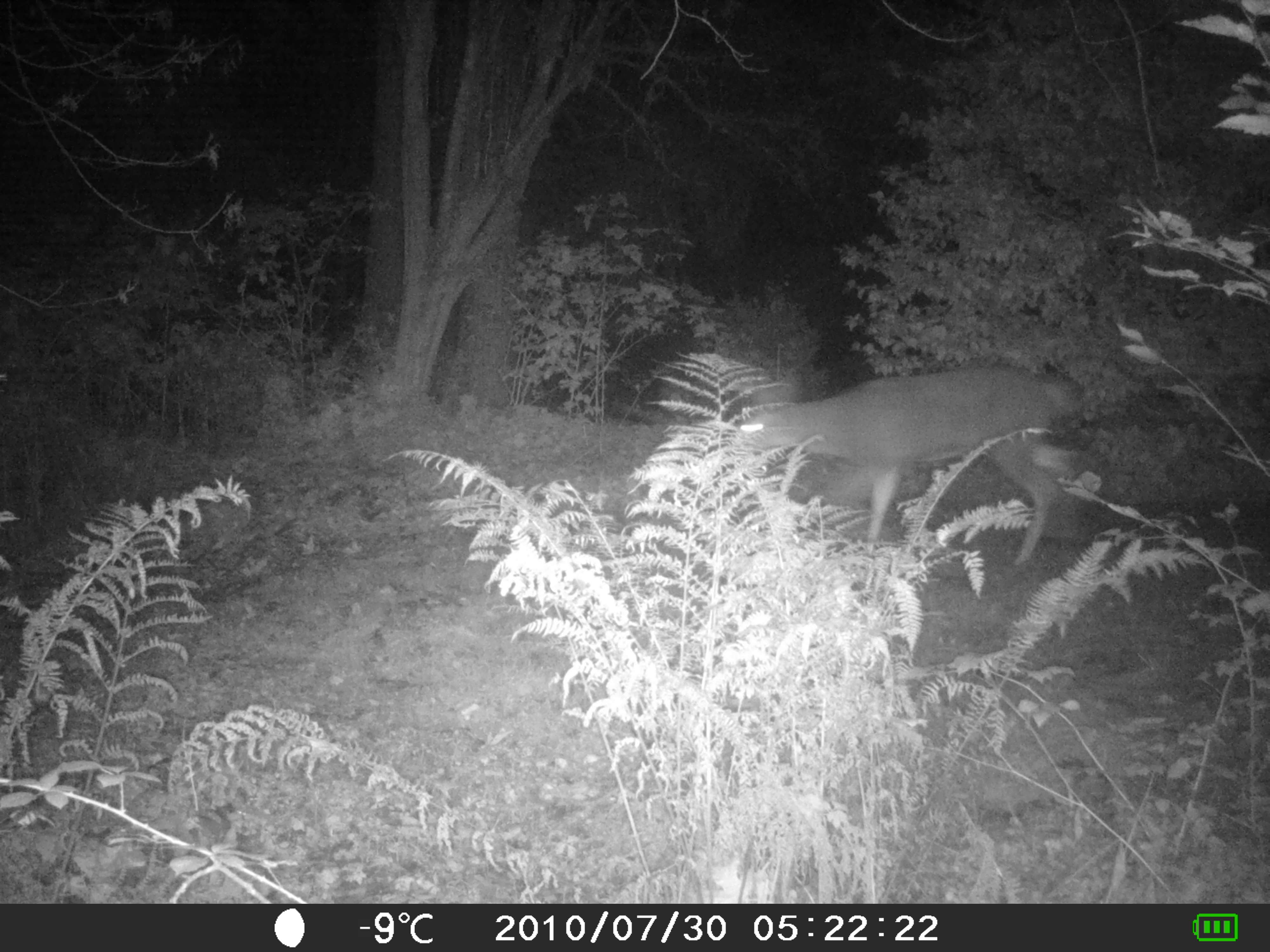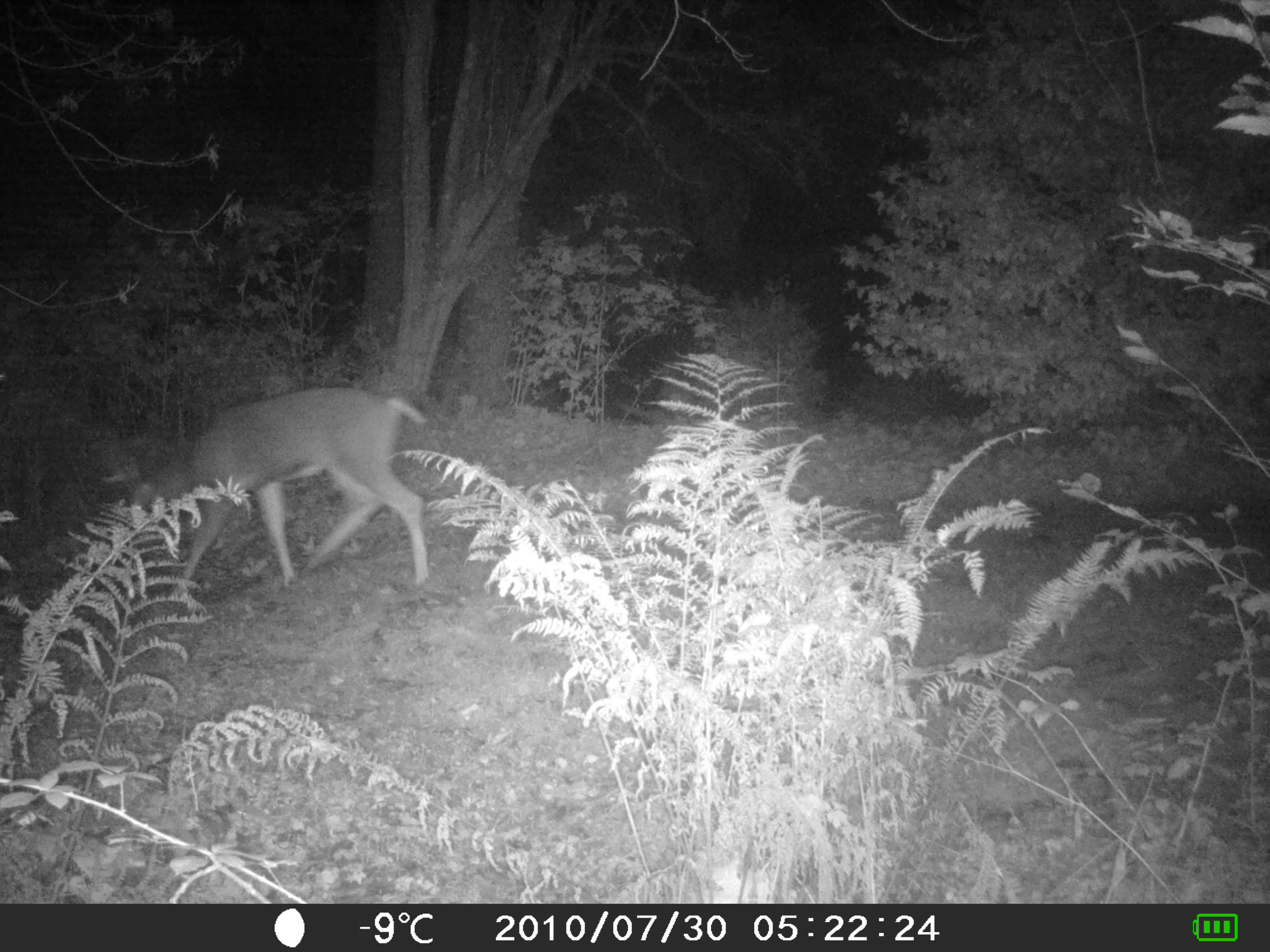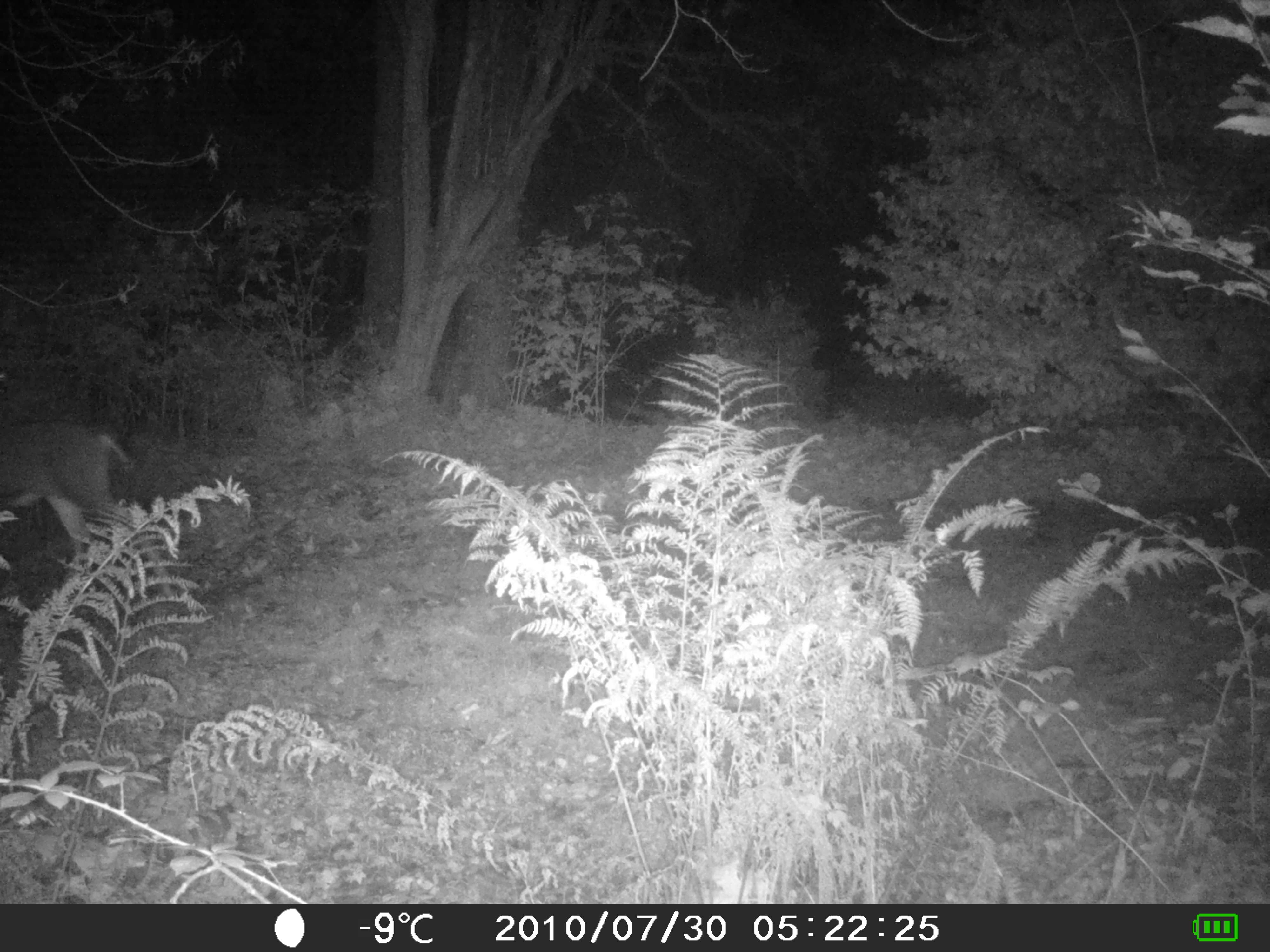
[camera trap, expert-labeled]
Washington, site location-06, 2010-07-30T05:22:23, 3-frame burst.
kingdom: Animalia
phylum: Chordata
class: Mammalia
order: Artiodactyla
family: Cervidae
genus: Odocoileus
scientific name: Odocoileus hemionus columbianus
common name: columbian blacktail deer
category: deer